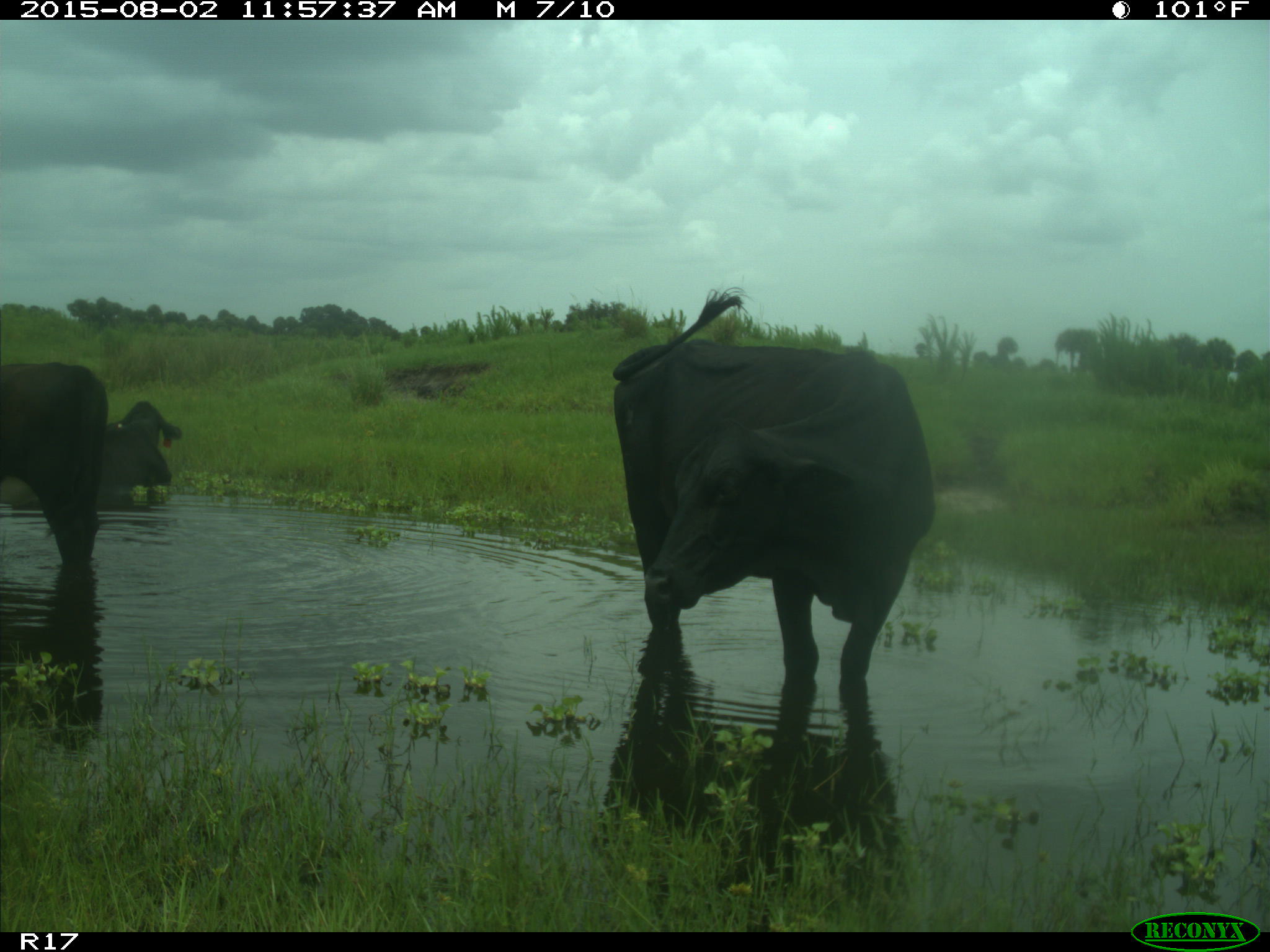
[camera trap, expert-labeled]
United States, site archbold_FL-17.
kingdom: Animalia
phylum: Chordata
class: Mammalia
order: Artiodactyla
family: Bovidae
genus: Bos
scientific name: Bos taurus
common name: domestic cow